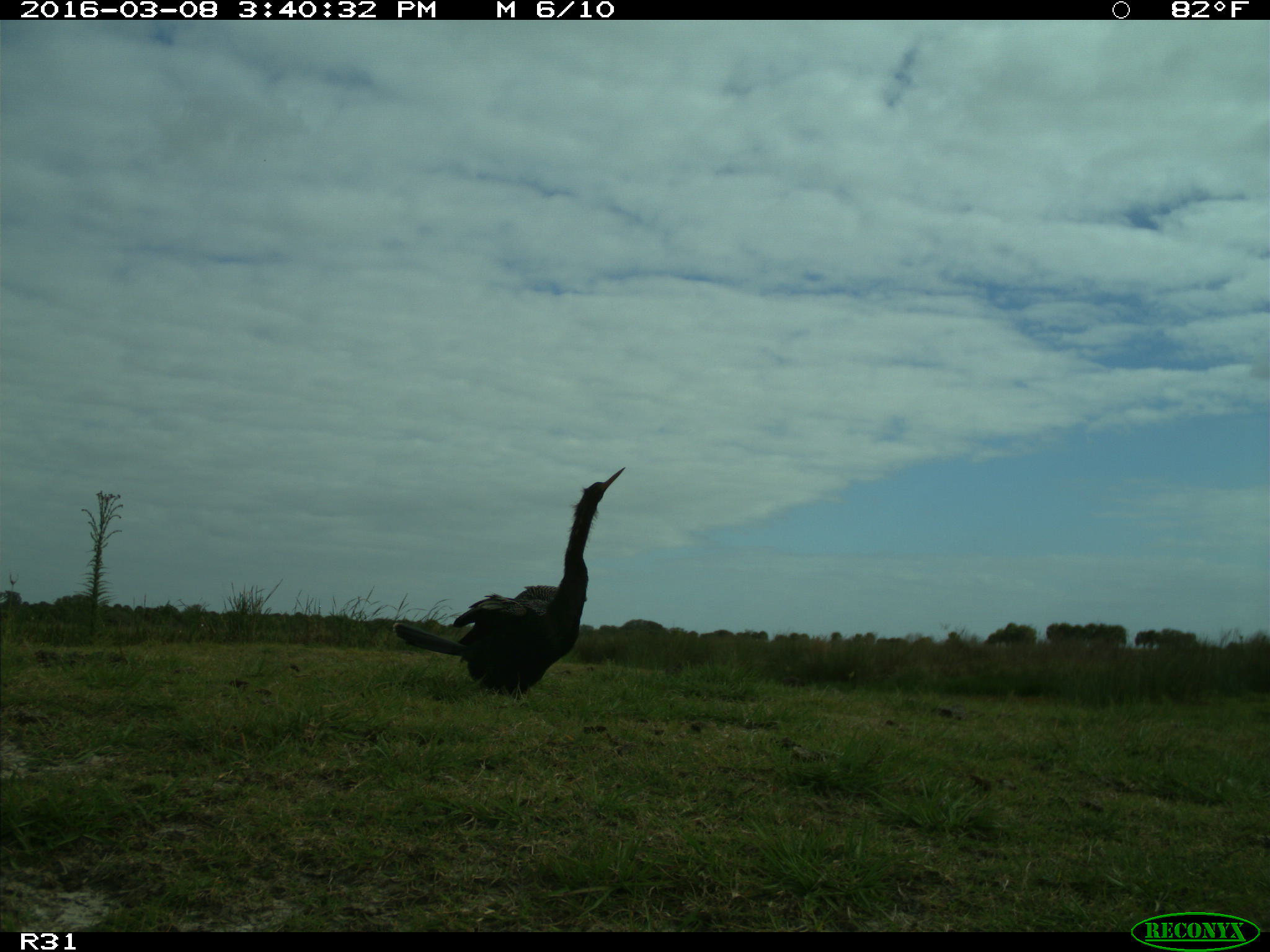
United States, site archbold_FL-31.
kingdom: Animalia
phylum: Chordata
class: Aves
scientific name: Aves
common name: birds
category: unidentified bird